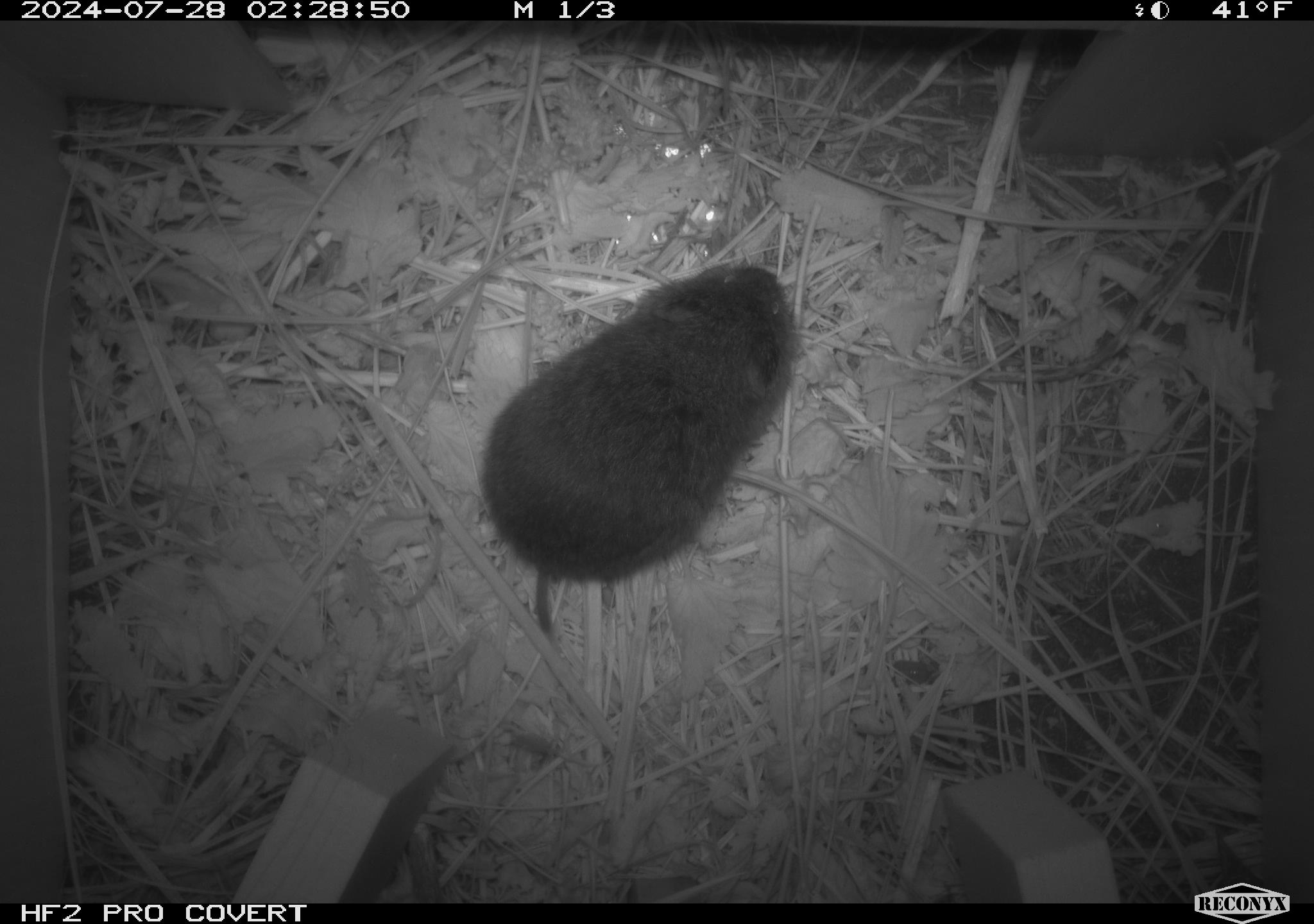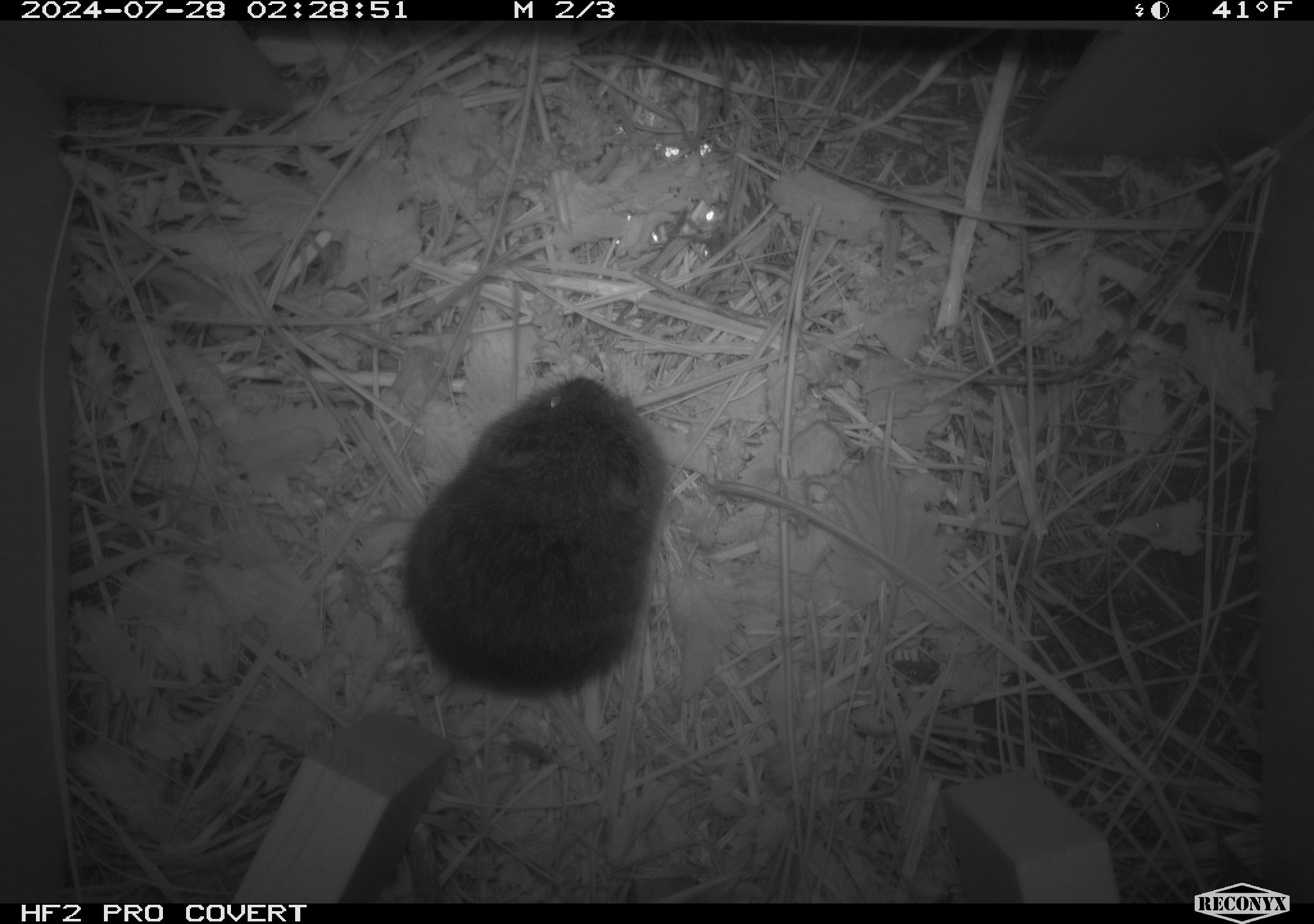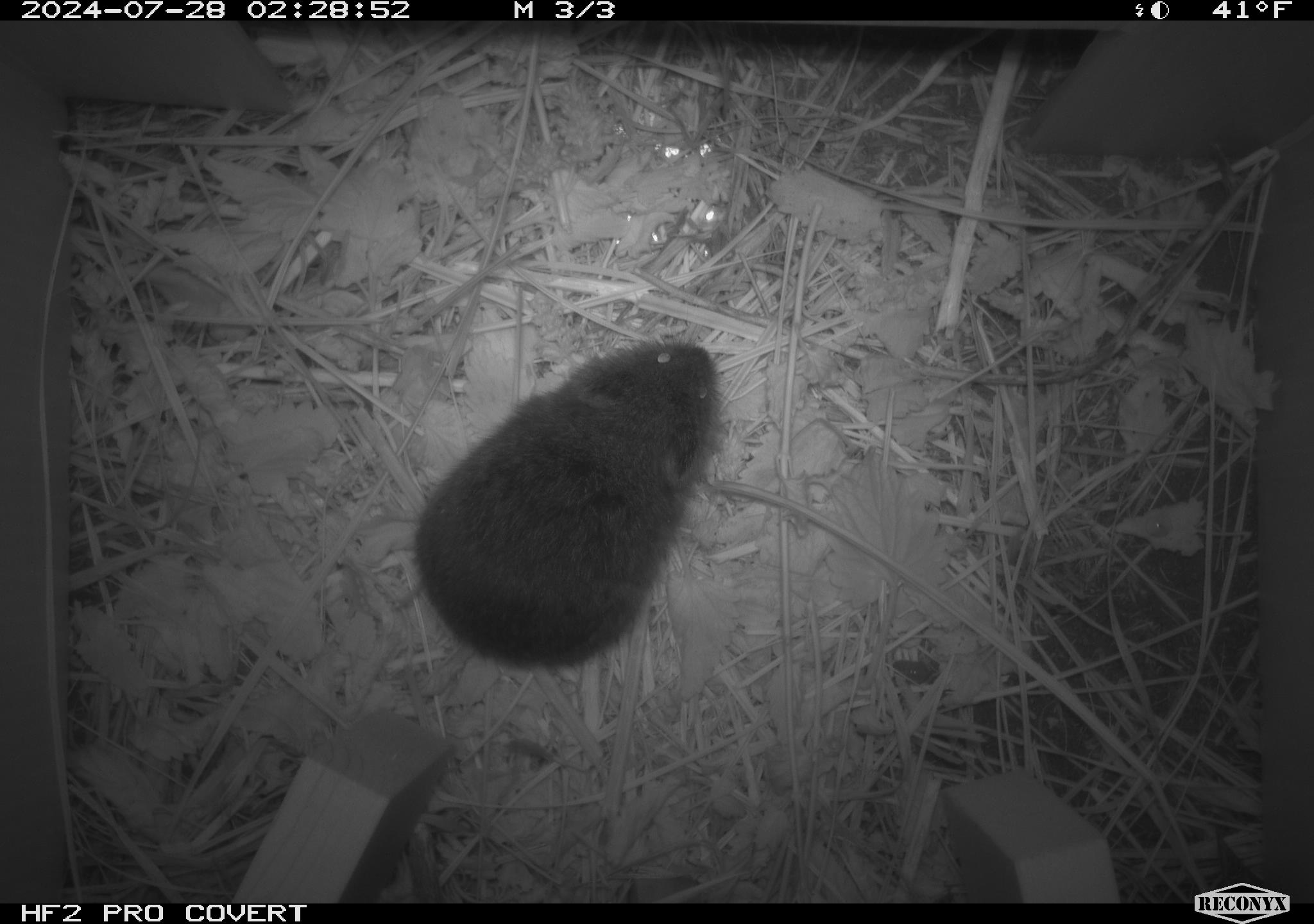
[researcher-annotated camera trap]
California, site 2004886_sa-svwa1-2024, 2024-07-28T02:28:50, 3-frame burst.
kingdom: Animalia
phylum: Chordata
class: Mammalia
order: Rodentia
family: Cricetidae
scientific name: Arvicolinae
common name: voles, lemmings, and muskrats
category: arvicolinae subfamily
Arvicolinae subfamily (voles, lemmings, and muskrats) (Arvicolinae).